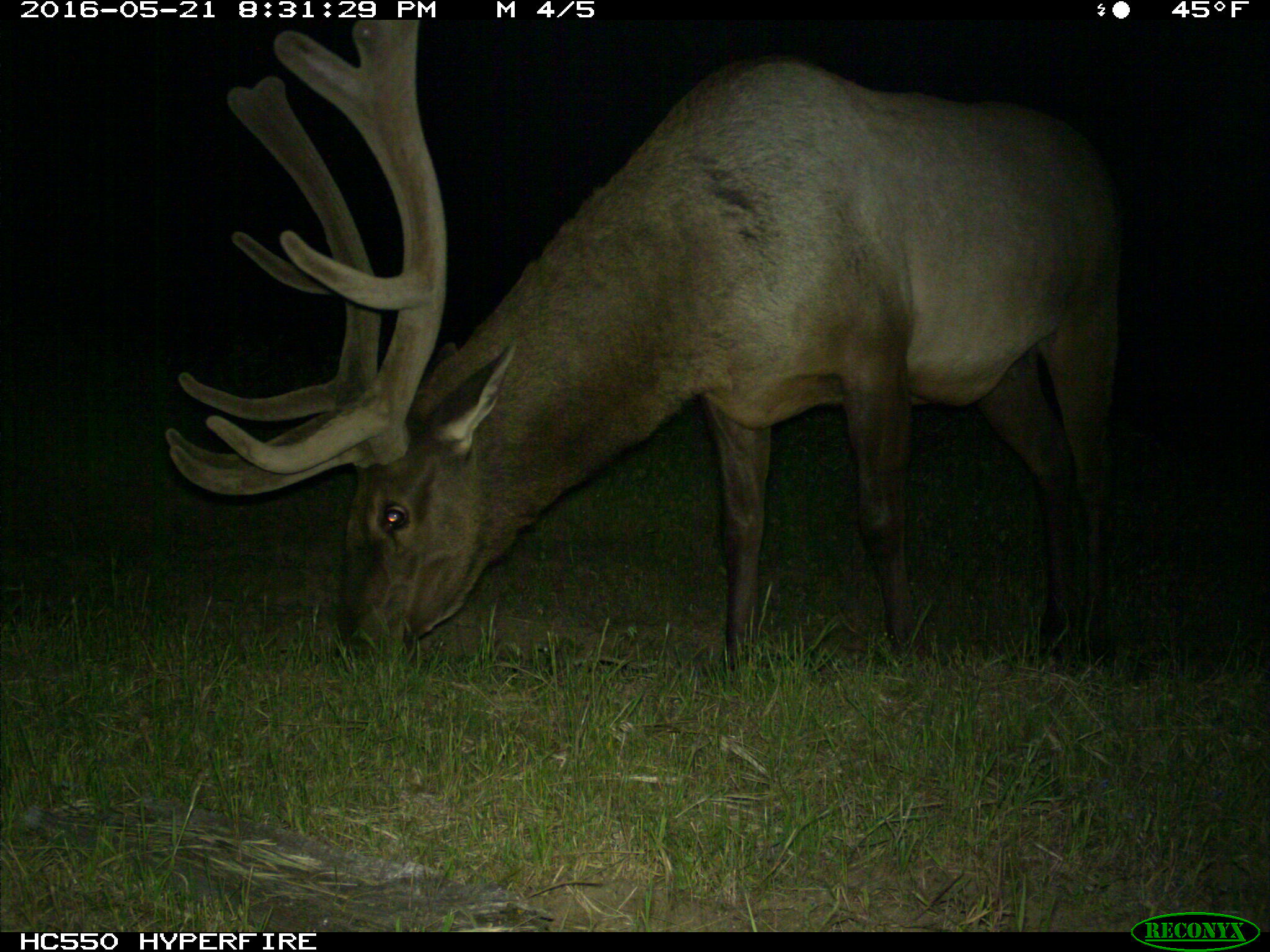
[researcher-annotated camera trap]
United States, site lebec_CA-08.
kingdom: Animalia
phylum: Chordata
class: Mammalia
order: Artiodactyla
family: Cervidae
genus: Cervus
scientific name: Cervus canadensis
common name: elk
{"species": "Cervus canadensis (elk)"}